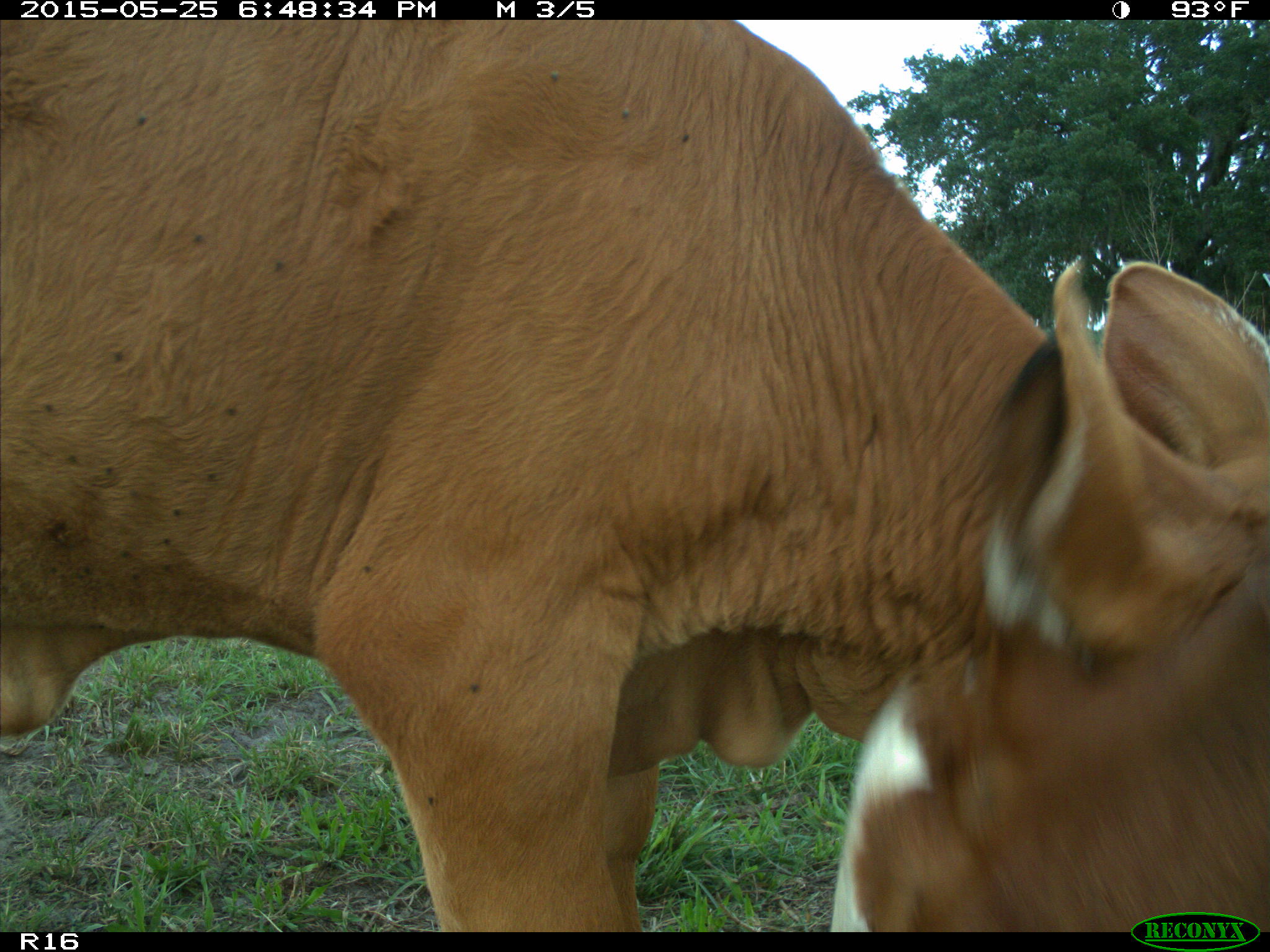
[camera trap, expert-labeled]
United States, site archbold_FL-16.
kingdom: Animalia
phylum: Chordata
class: Mammalia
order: Artiodactyla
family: Bovidae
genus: Bos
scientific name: Bos taurus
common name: domestic cow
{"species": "Bos taurus (domestic cow)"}